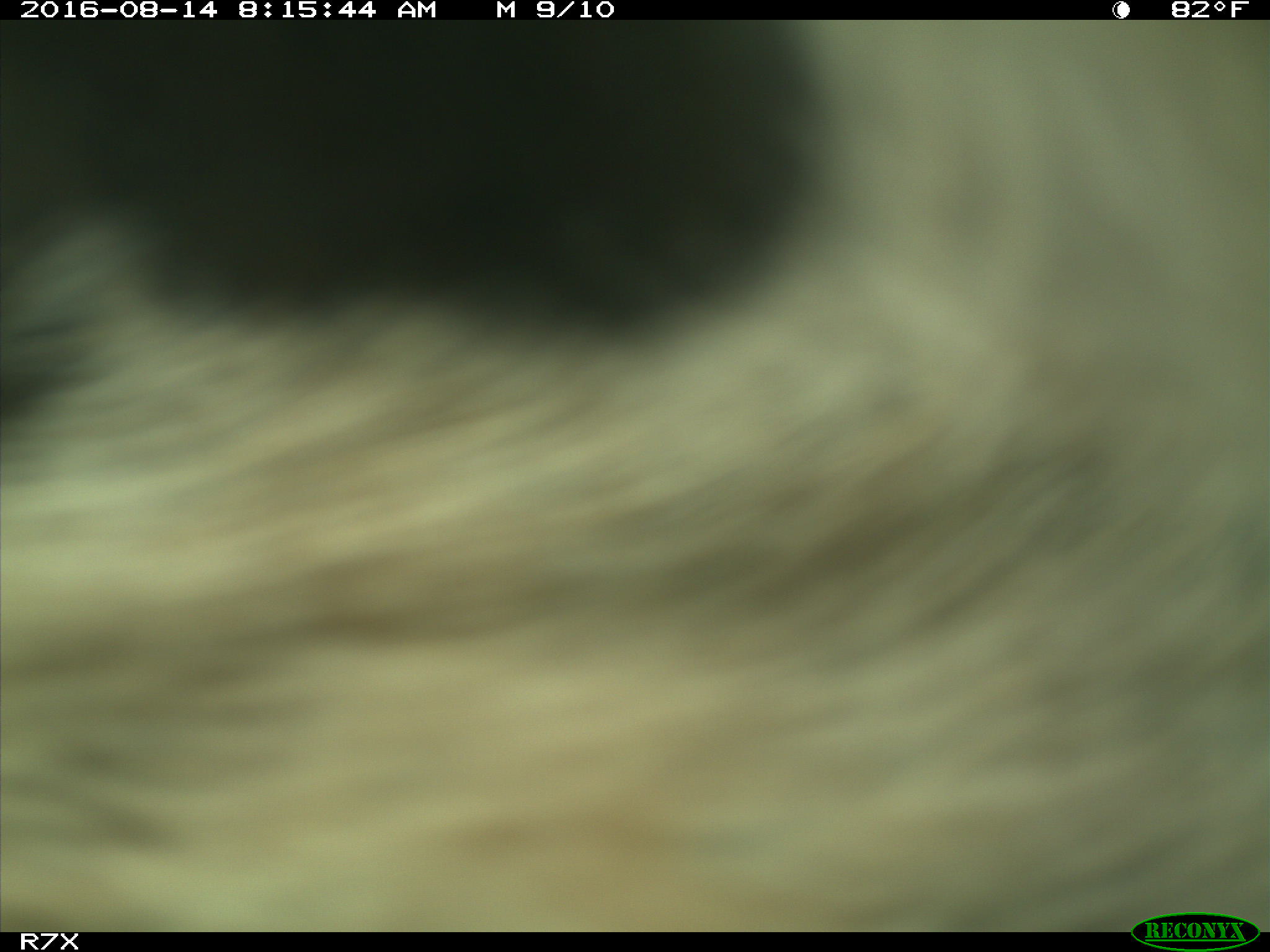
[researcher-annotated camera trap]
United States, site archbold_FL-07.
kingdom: Animalia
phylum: Chordata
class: Mammalia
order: Artiodactyla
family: Bovidae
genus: Bos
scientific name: Bos taurus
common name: domestic cow